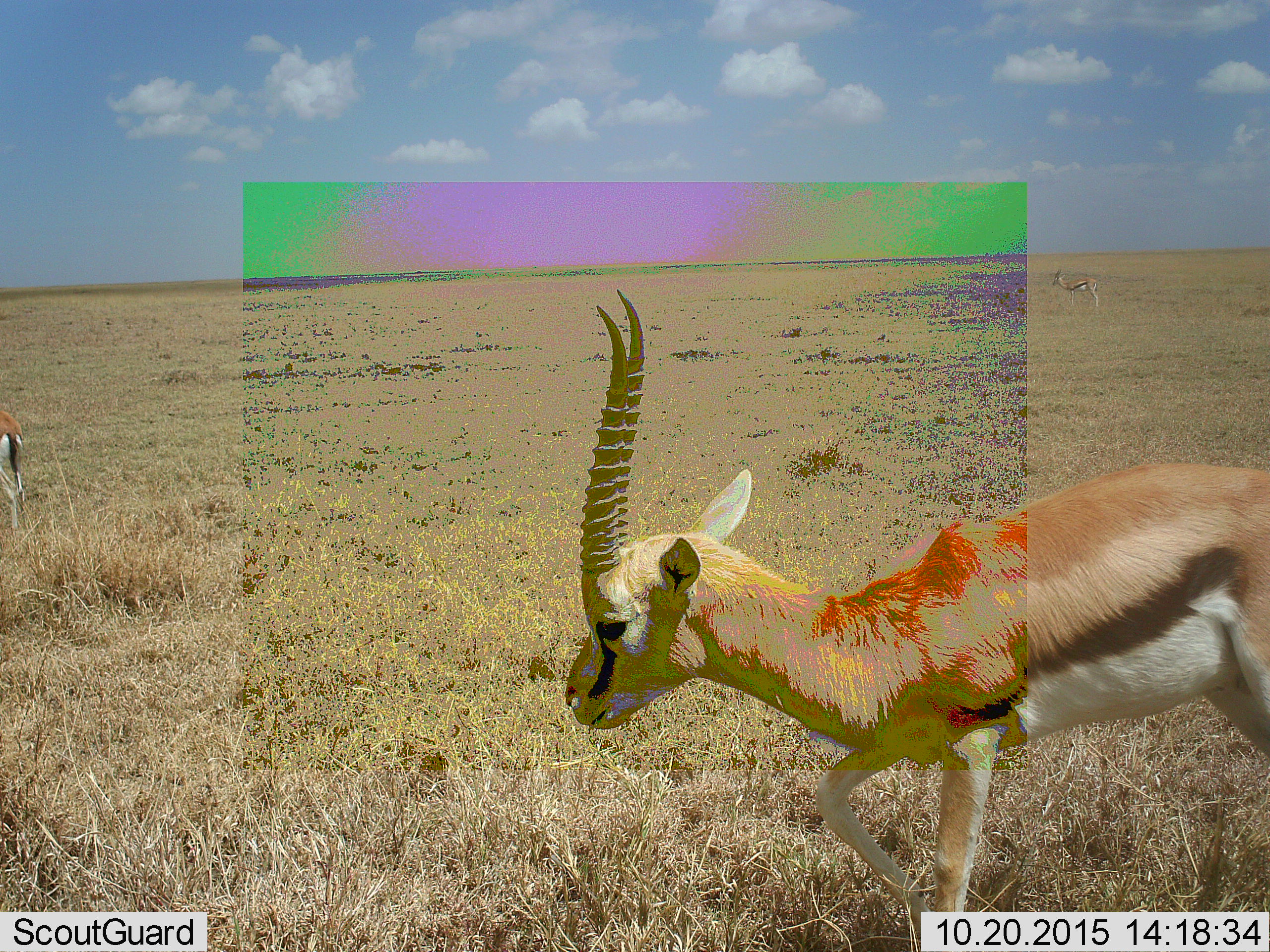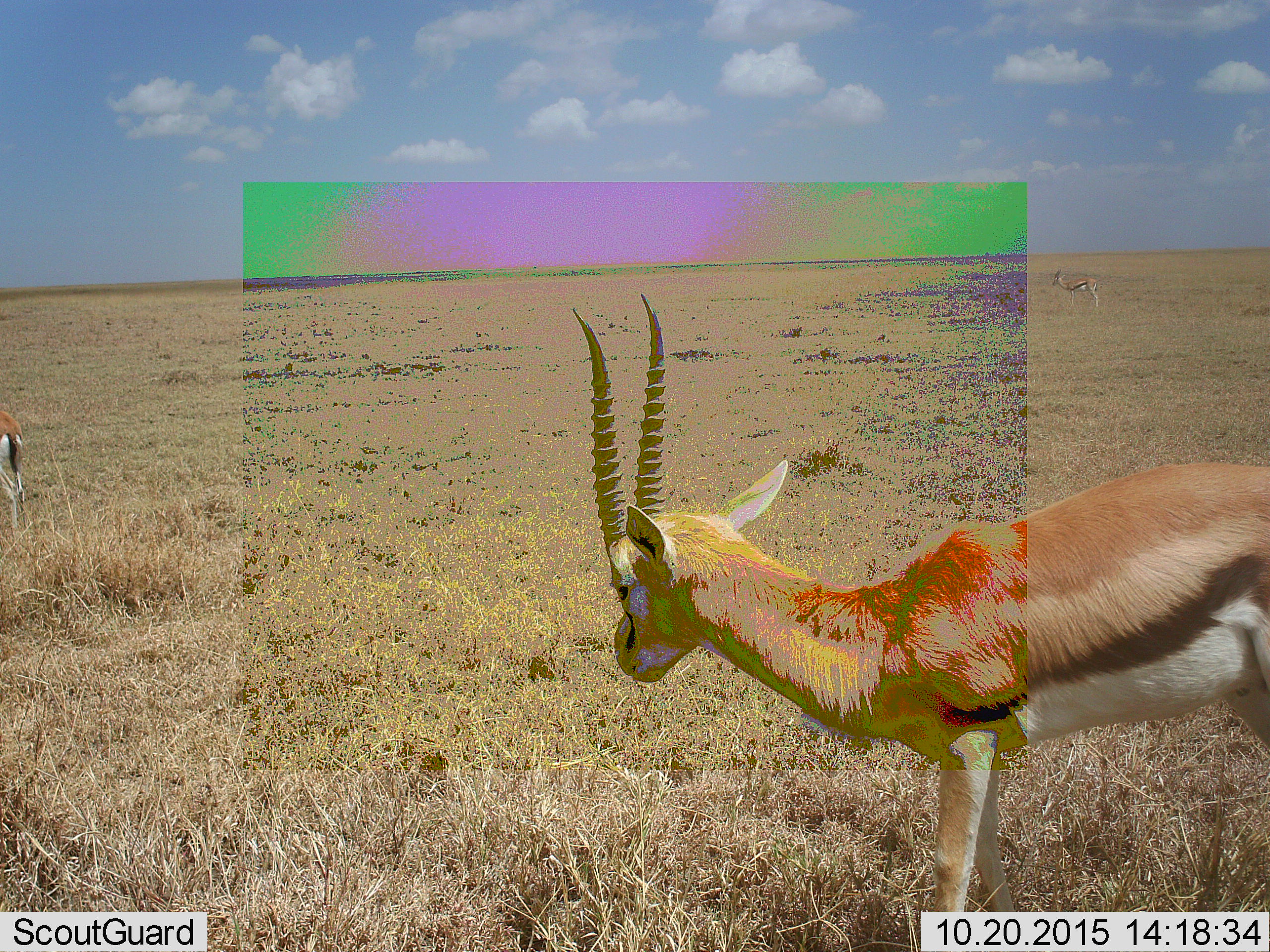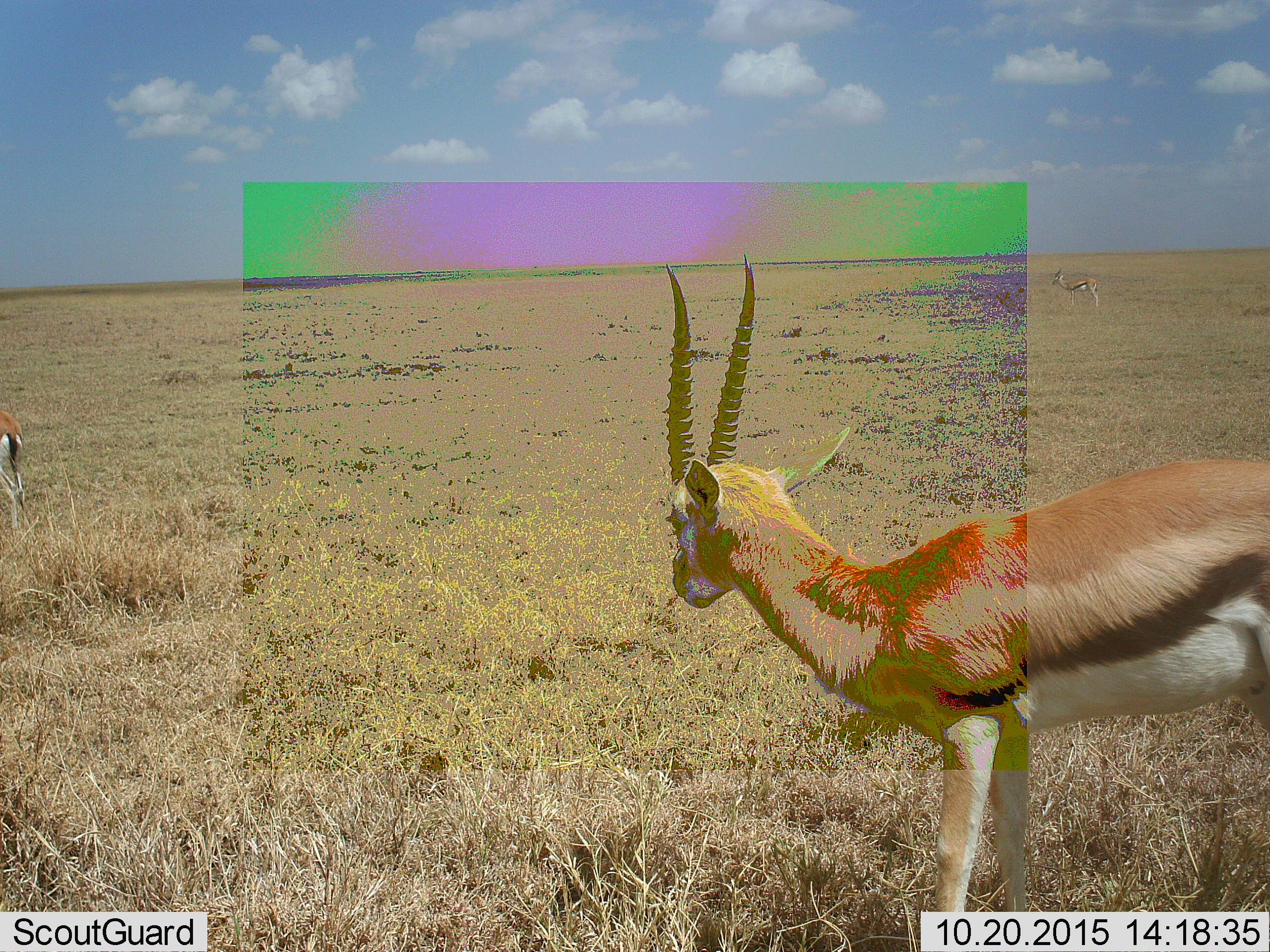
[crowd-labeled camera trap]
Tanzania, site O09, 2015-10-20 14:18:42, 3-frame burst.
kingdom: Animalia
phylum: Chordata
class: Mammalia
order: Artiodactyla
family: Bovidae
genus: Eudorcas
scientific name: Eudorcas thomsonii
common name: thomson's gazelle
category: gazellethomsons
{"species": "gazellethomsons (thomson's gazelle) (Eudorcas thomsonii)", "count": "3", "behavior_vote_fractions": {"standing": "71%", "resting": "0%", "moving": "29%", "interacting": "0%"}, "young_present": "0%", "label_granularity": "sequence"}